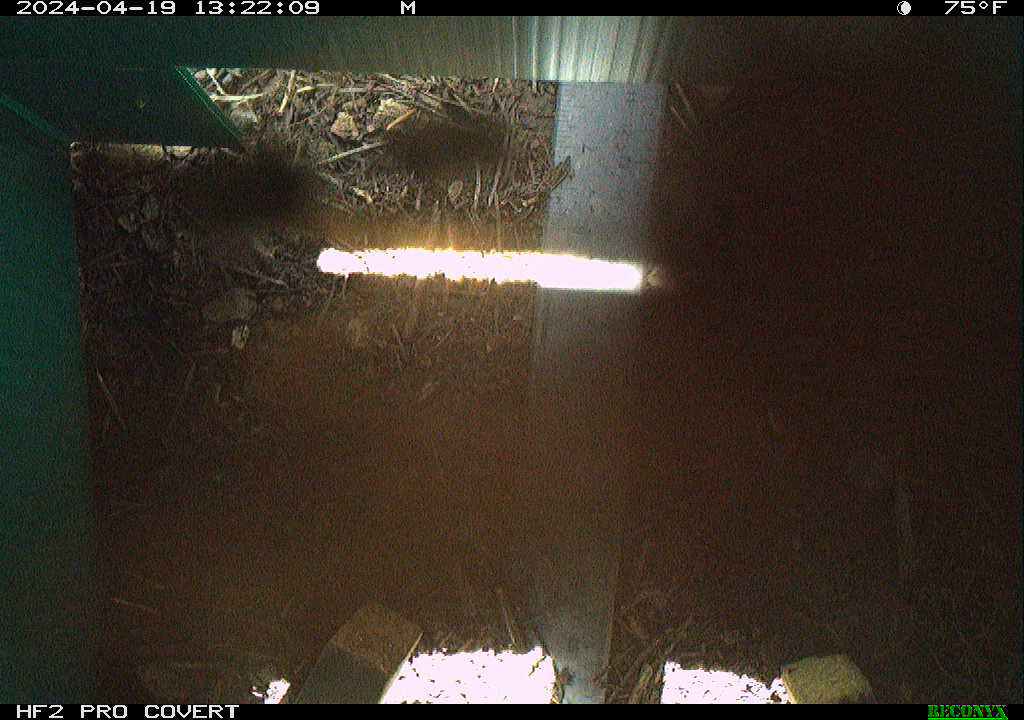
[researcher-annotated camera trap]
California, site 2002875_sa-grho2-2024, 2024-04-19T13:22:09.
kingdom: Animalia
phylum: Arthropoda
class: Insecta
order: Hymenoptera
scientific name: Hymenoptera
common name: ants, bees, wasps, and sawflies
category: hymenoptera order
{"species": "hymenoptera order (ants, bees, wasps, and sawflies) (Hymenoptera)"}